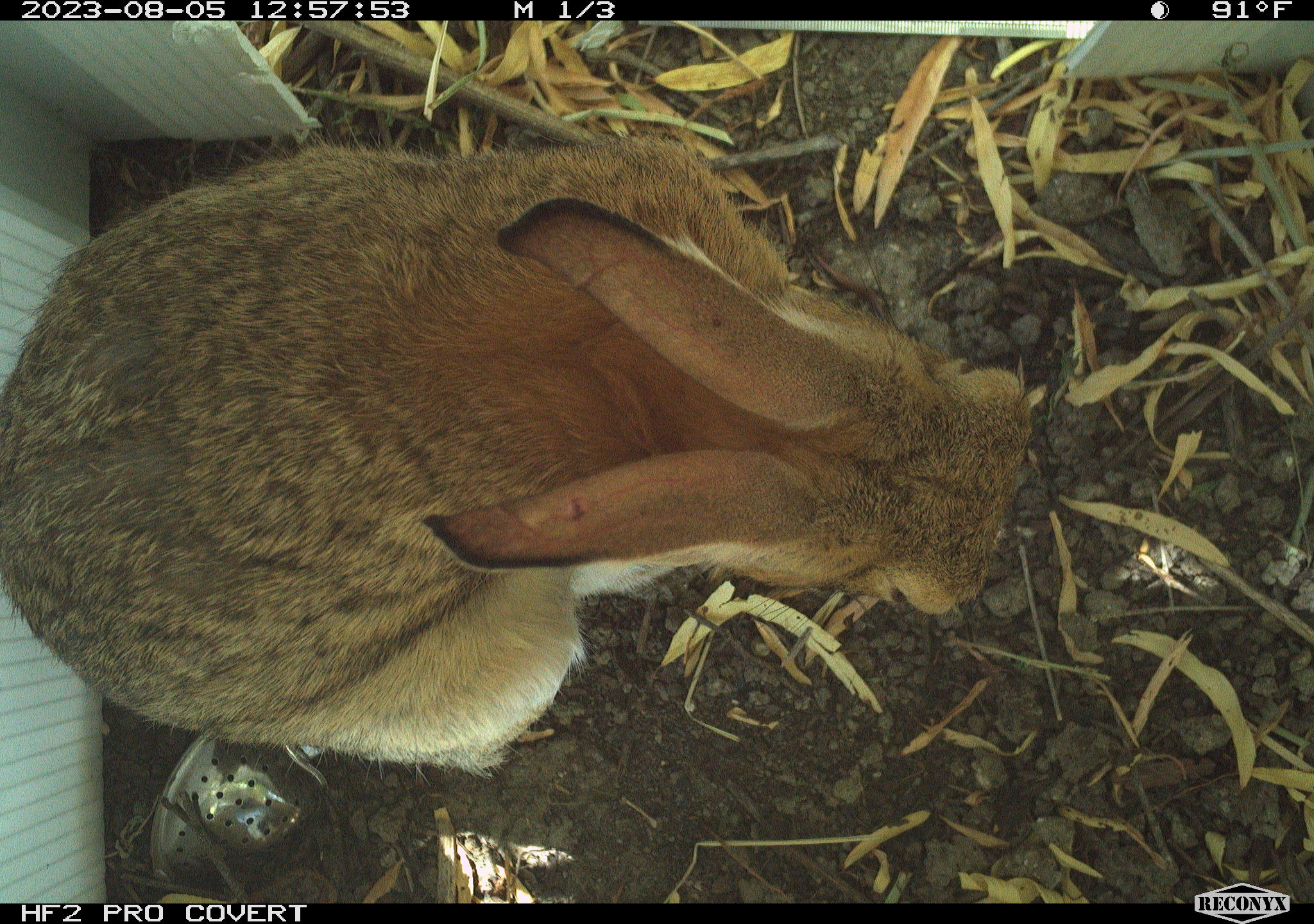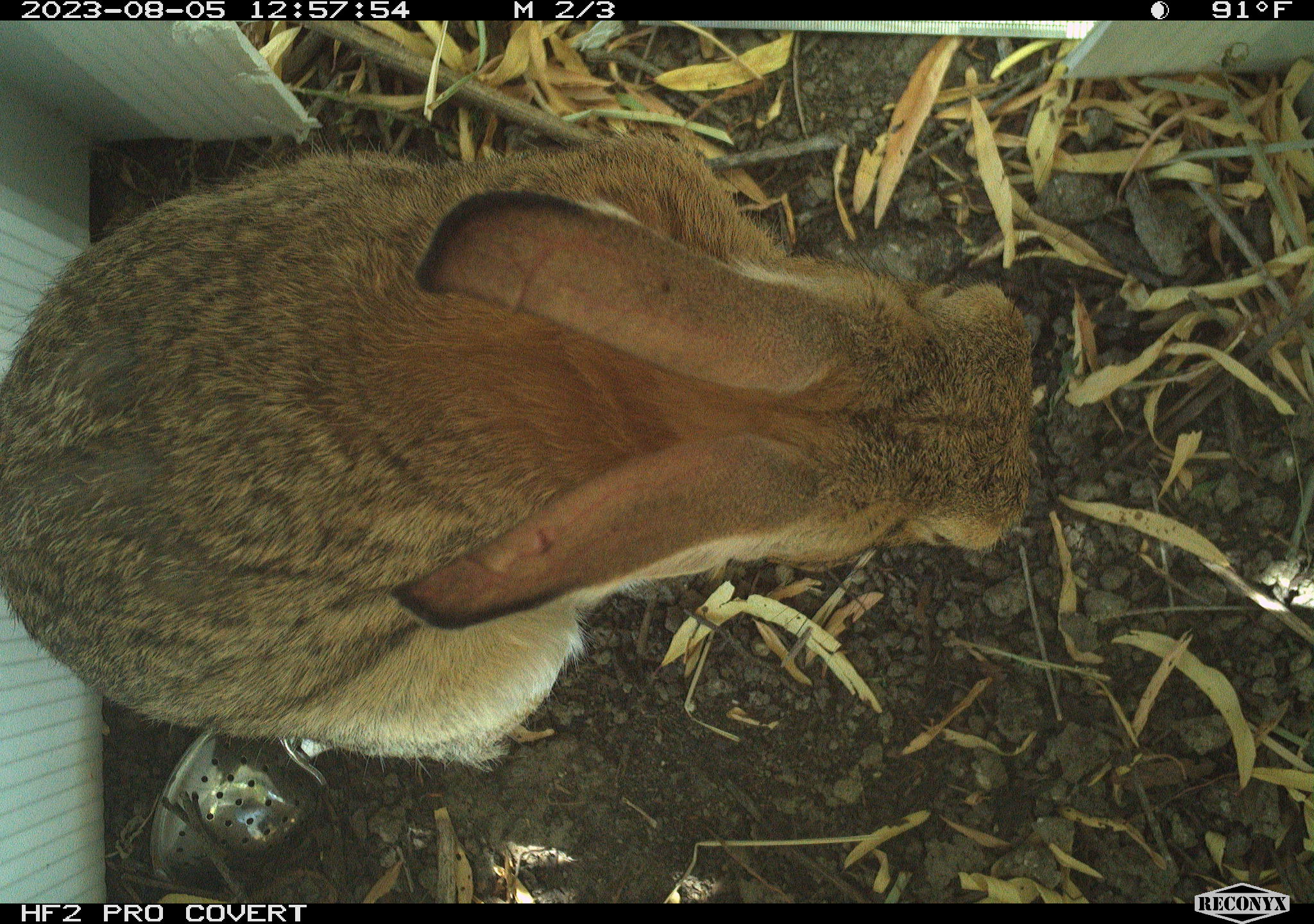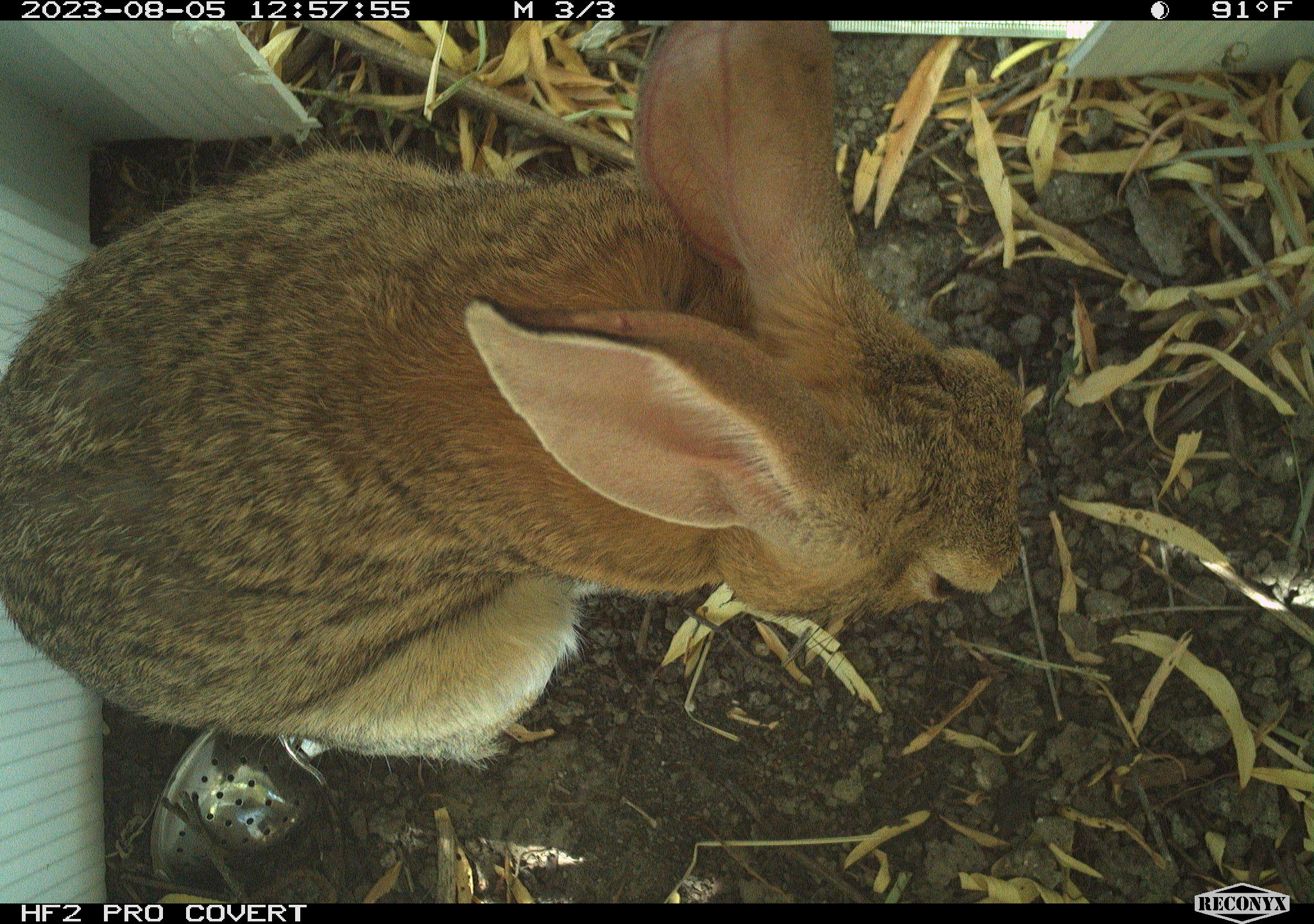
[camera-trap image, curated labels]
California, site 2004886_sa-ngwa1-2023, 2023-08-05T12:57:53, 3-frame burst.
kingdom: Animalia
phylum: Chordata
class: Mammalia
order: Lagomorpha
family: Leporidae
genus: Sylvilagus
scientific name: Sylvilagus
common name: cottontail rabbits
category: sylvilagus species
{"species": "sylvilagus species (cottontail rabbits) (Sylvilagus)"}